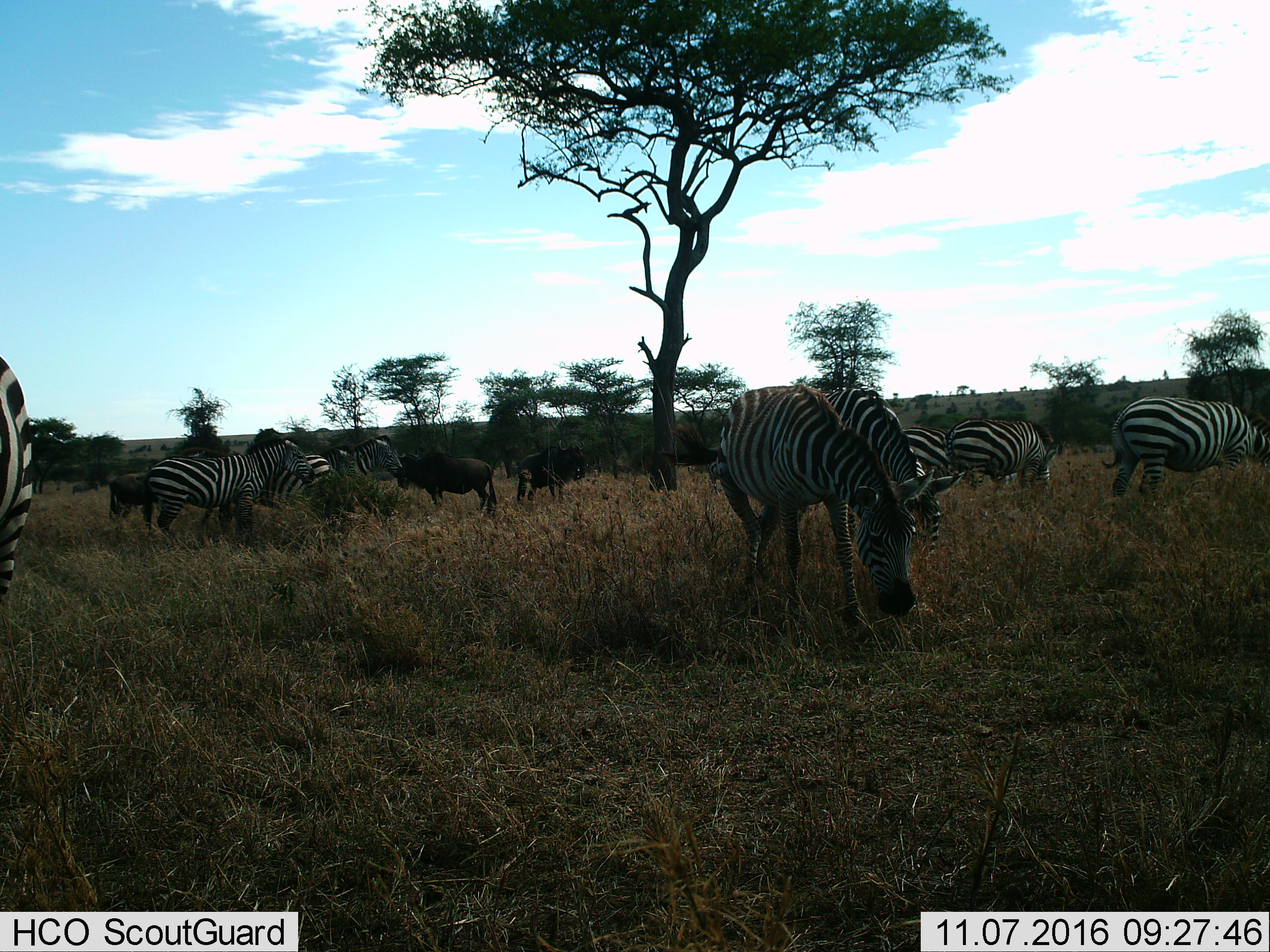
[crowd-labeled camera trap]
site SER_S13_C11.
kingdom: Animalia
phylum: Chordata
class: Mammalia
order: Artiodactyla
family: Bovidae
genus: Connochaetes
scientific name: Connochaetes taurinus taurinus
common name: blue wildebeest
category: wildebeestblue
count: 3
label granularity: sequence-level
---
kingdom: Animalia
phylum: Chordata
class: Mammalia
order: Perissodactyla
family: Equidae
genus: Equus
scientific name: Equus quagga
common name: plains zebra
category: zebraplains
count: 9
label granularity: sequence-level